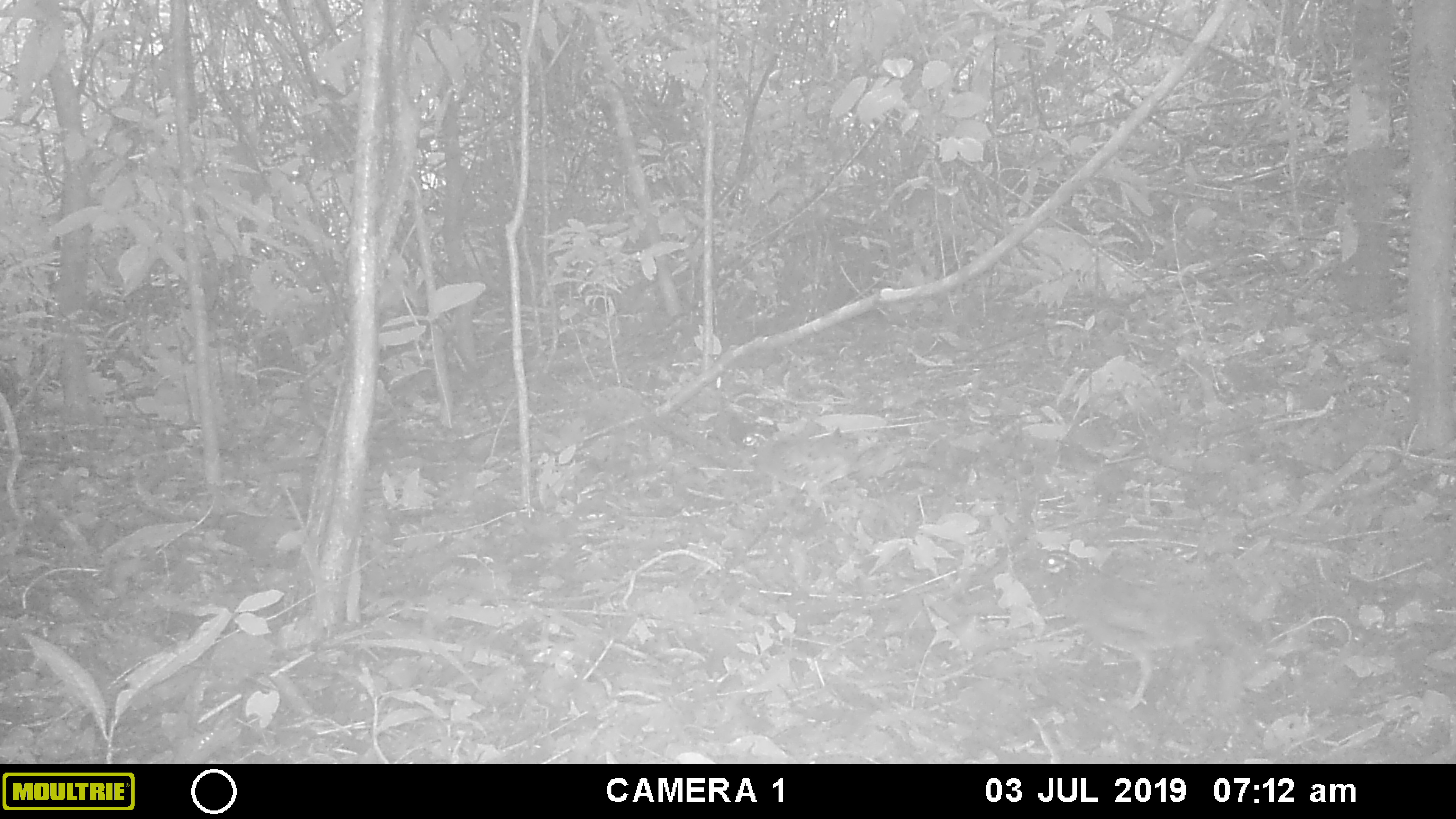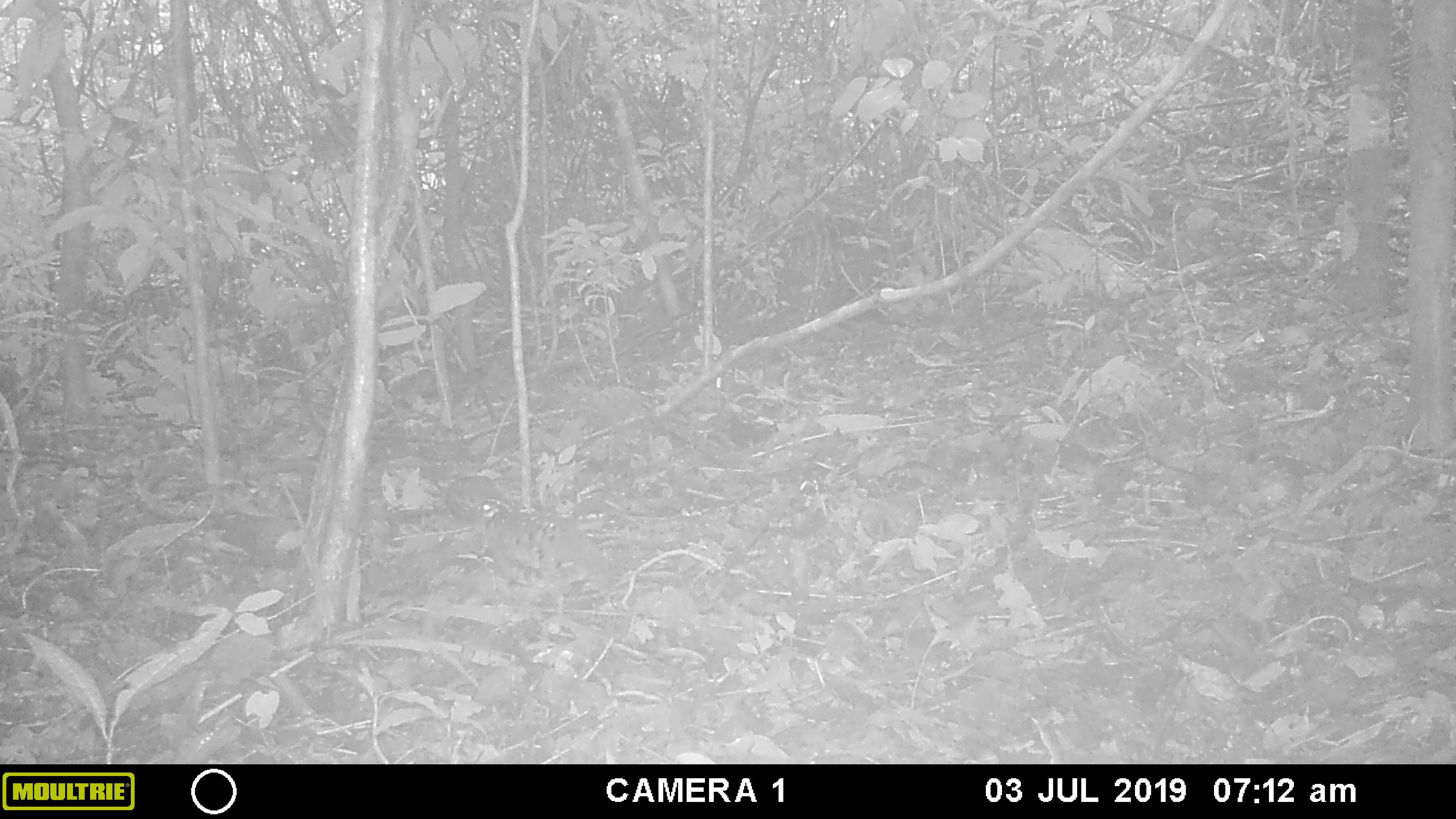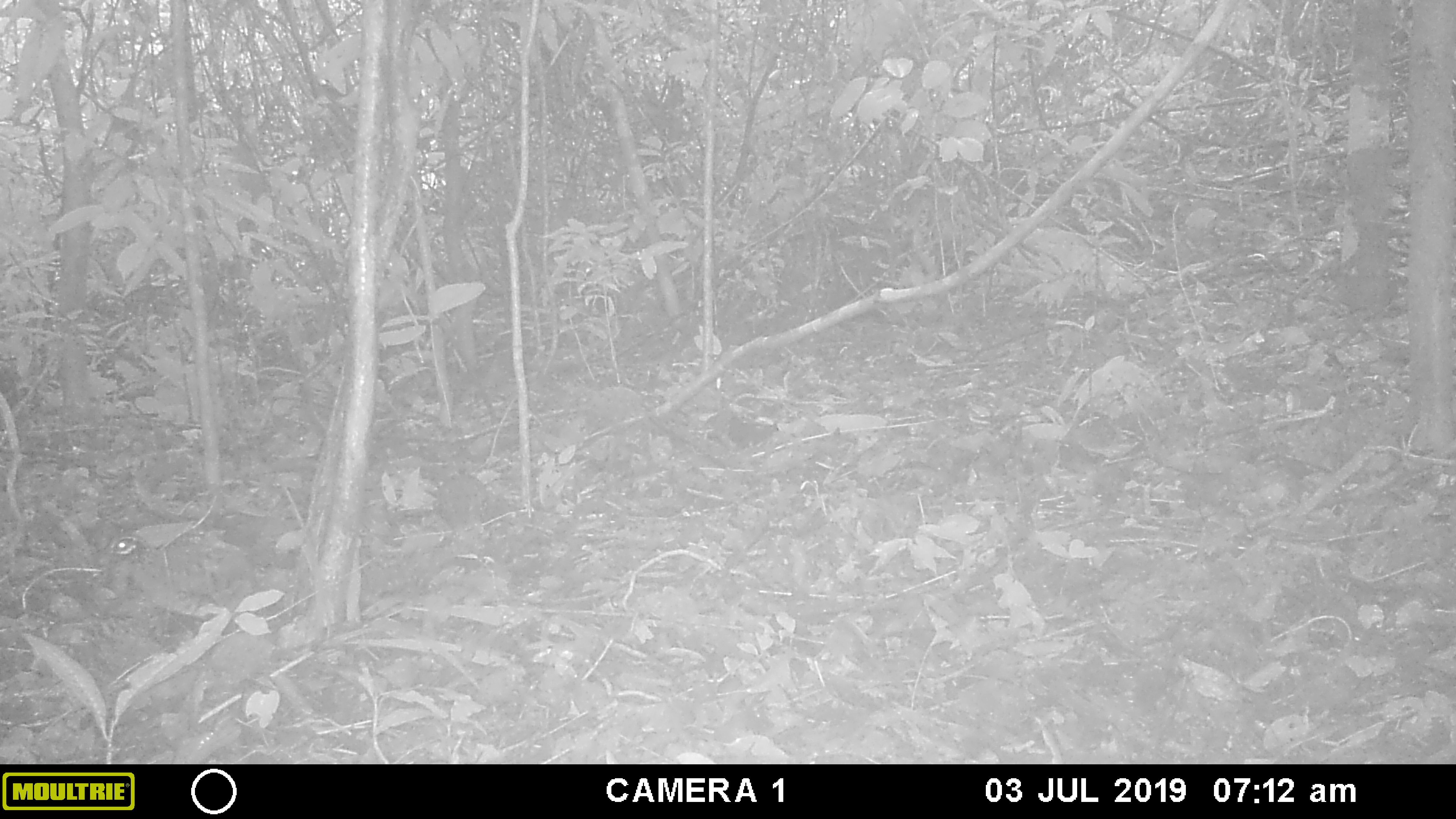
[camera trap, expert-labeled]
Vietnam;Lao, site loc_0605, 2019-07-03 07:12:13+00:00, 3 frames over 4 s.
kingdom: Animalia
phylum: Chordata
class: Aves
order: Galliformes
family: Phasianidae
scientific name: Phasianidae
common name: partridge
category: unidentified partridge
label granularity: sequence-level